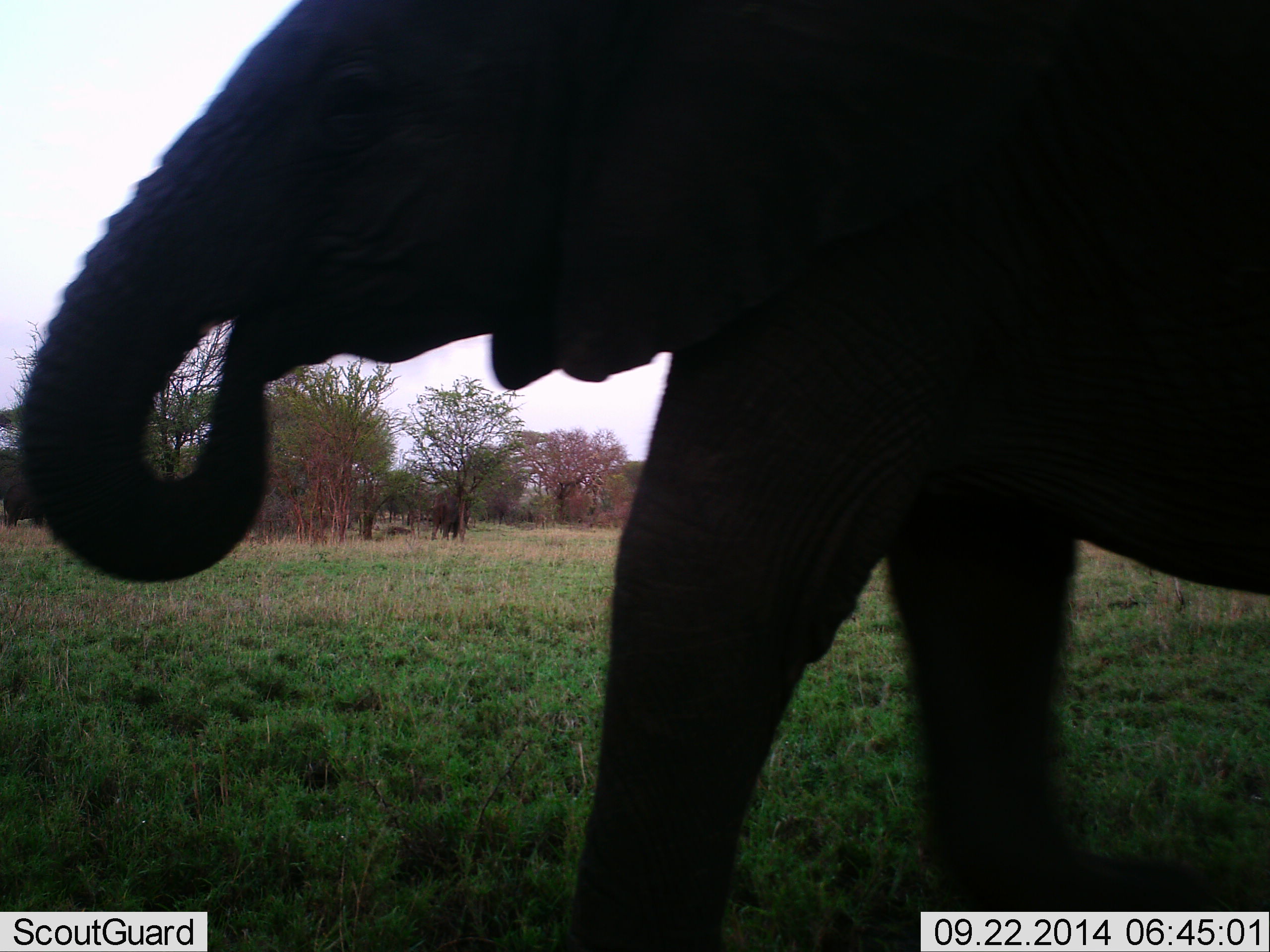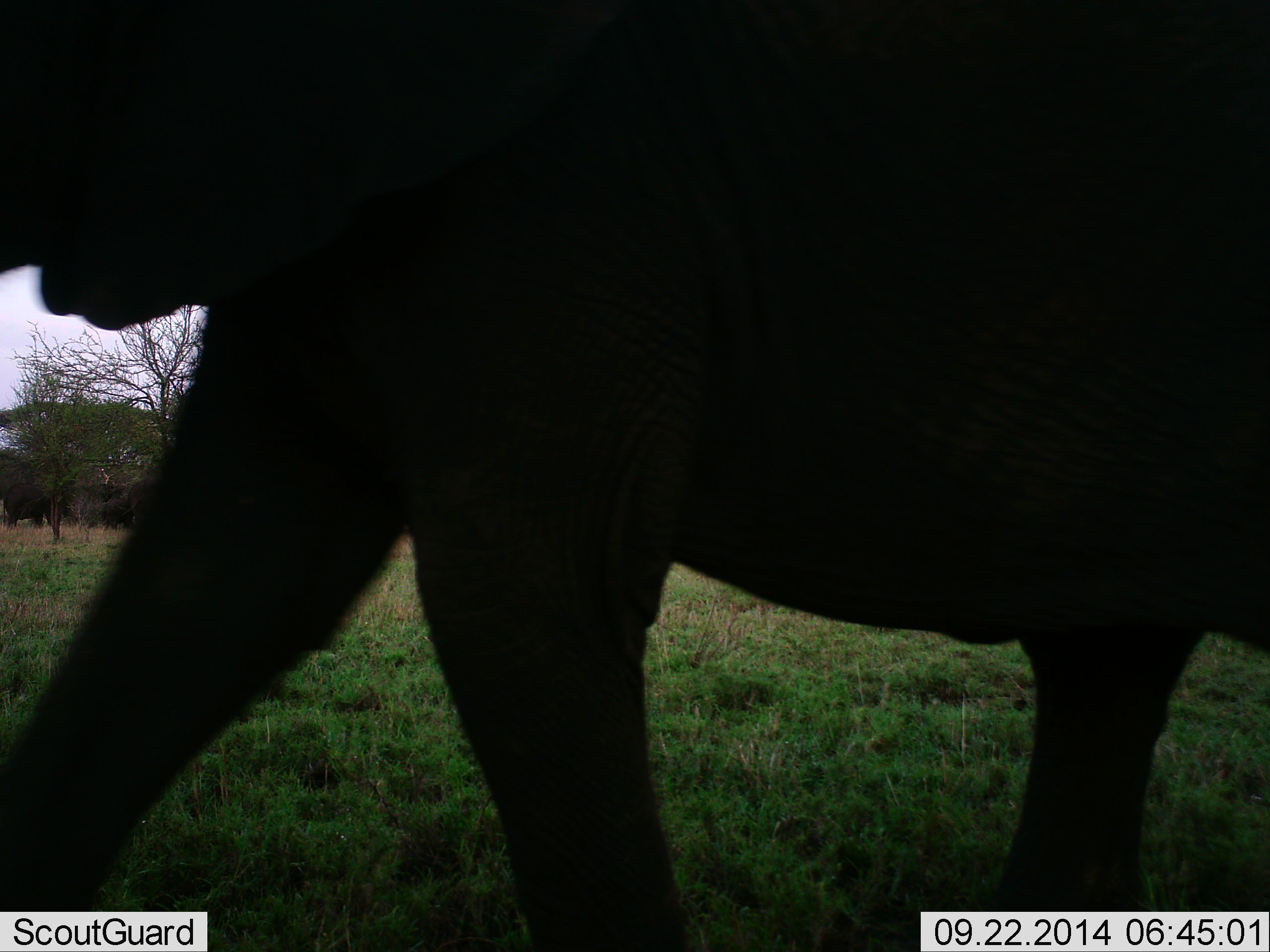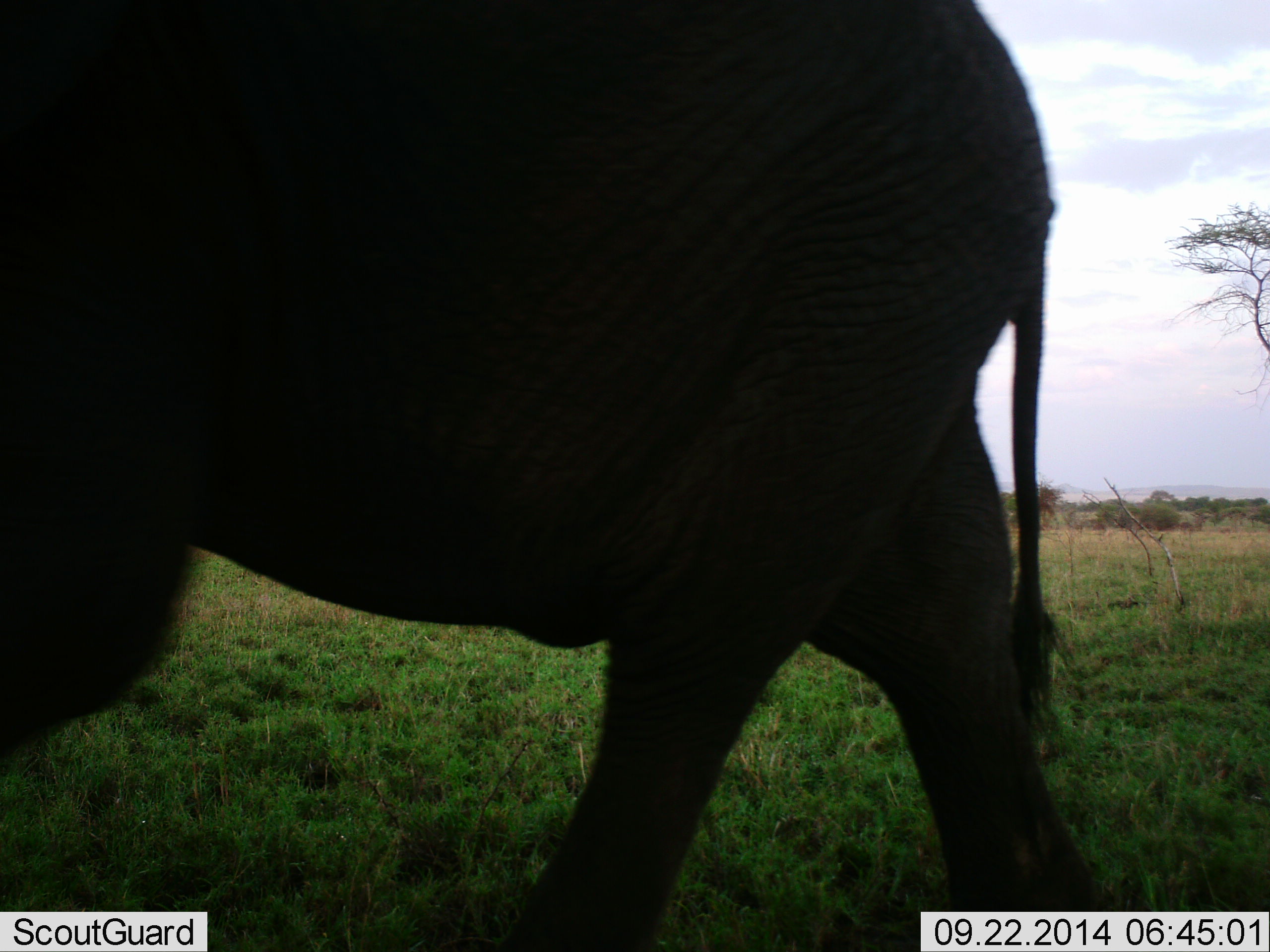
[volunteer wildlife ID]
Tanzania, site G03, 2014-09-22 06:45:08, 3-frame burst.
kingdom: Animalia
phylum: Chordata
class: Mammalia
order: Proboscidea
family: Elephantidae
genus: Loxodonta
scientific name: Loxodonta africana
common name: african bush elephant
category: elephant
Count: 1.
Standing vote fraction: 10%.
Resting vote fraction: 0%.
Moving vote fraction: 100%.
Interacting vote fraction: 0%.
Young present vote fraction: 10%.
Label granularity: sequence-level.